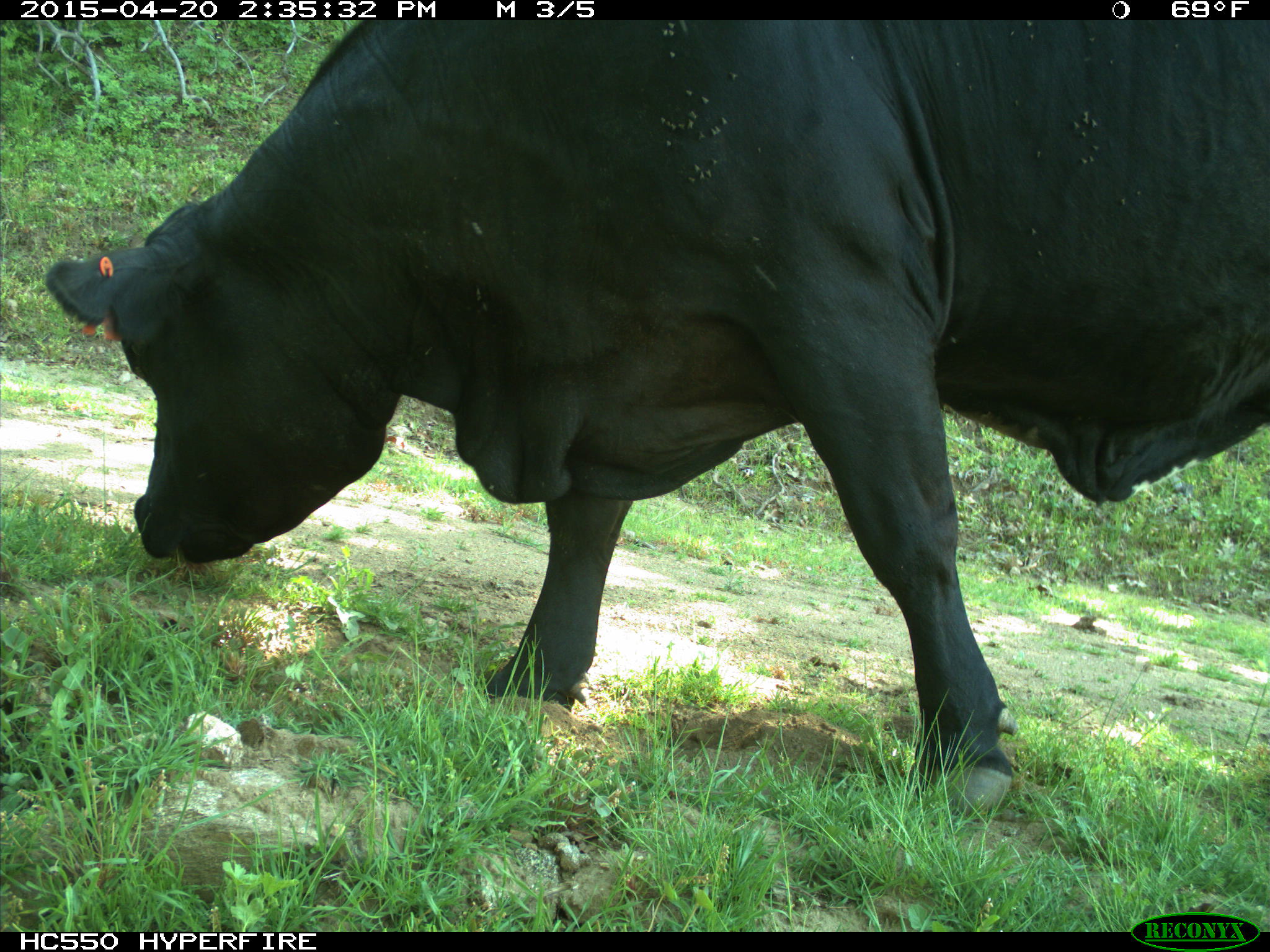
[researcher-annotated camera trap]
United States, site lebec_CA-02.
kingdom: Animalia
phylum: Chordata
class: Mammalia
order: Artiodactyla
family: Bovidae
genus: Bos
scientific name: Bos taurus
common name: domestic cow